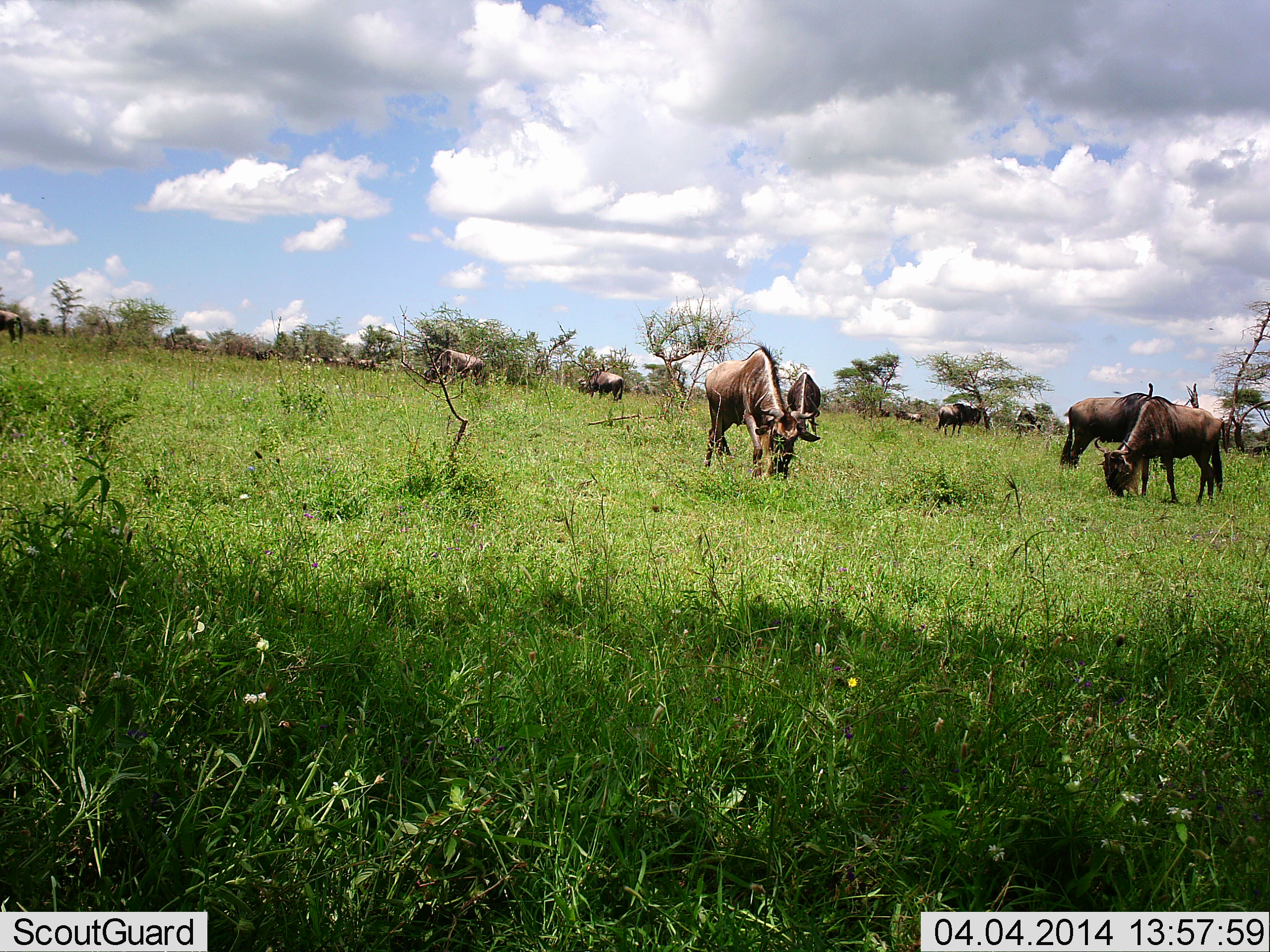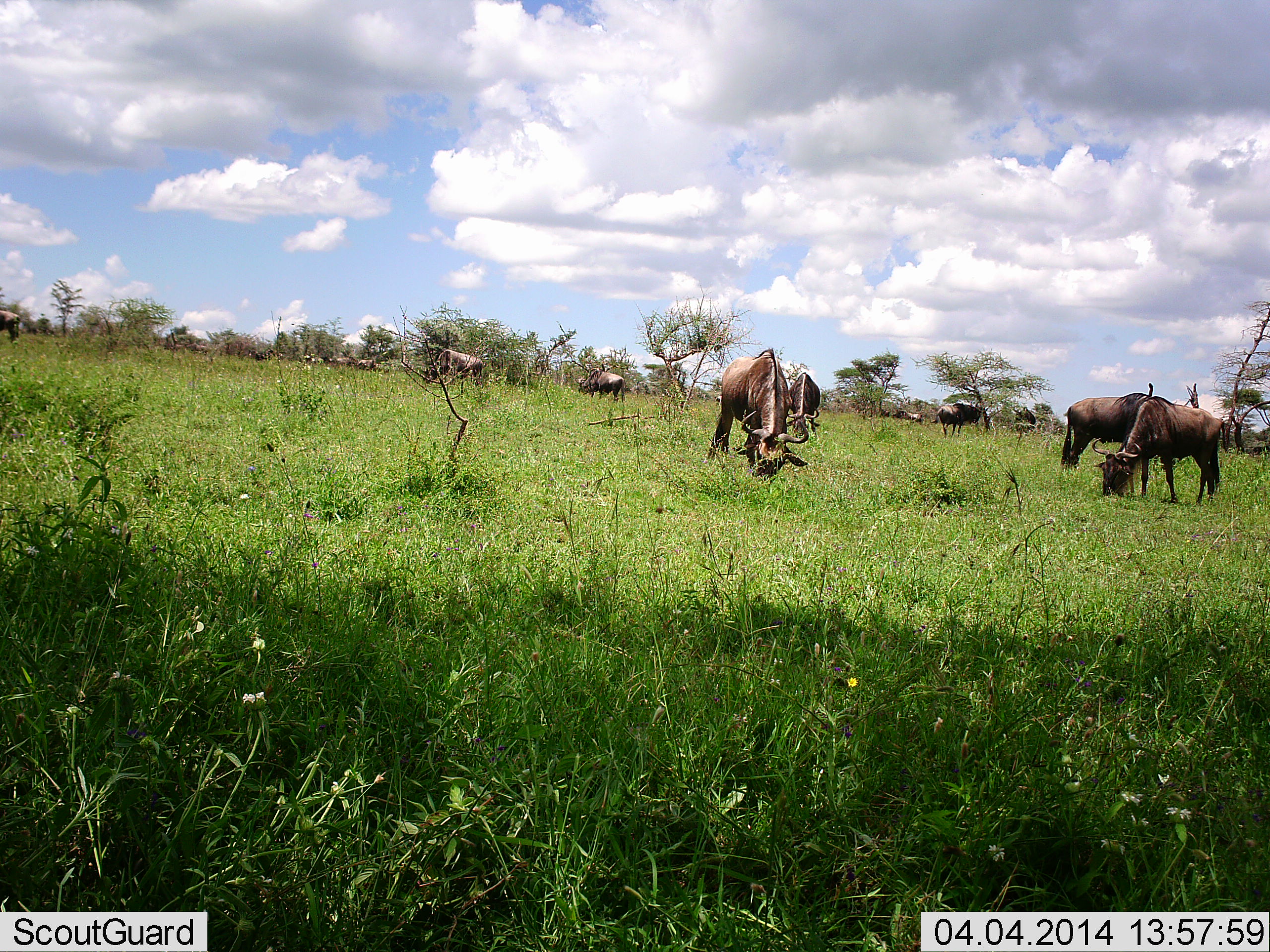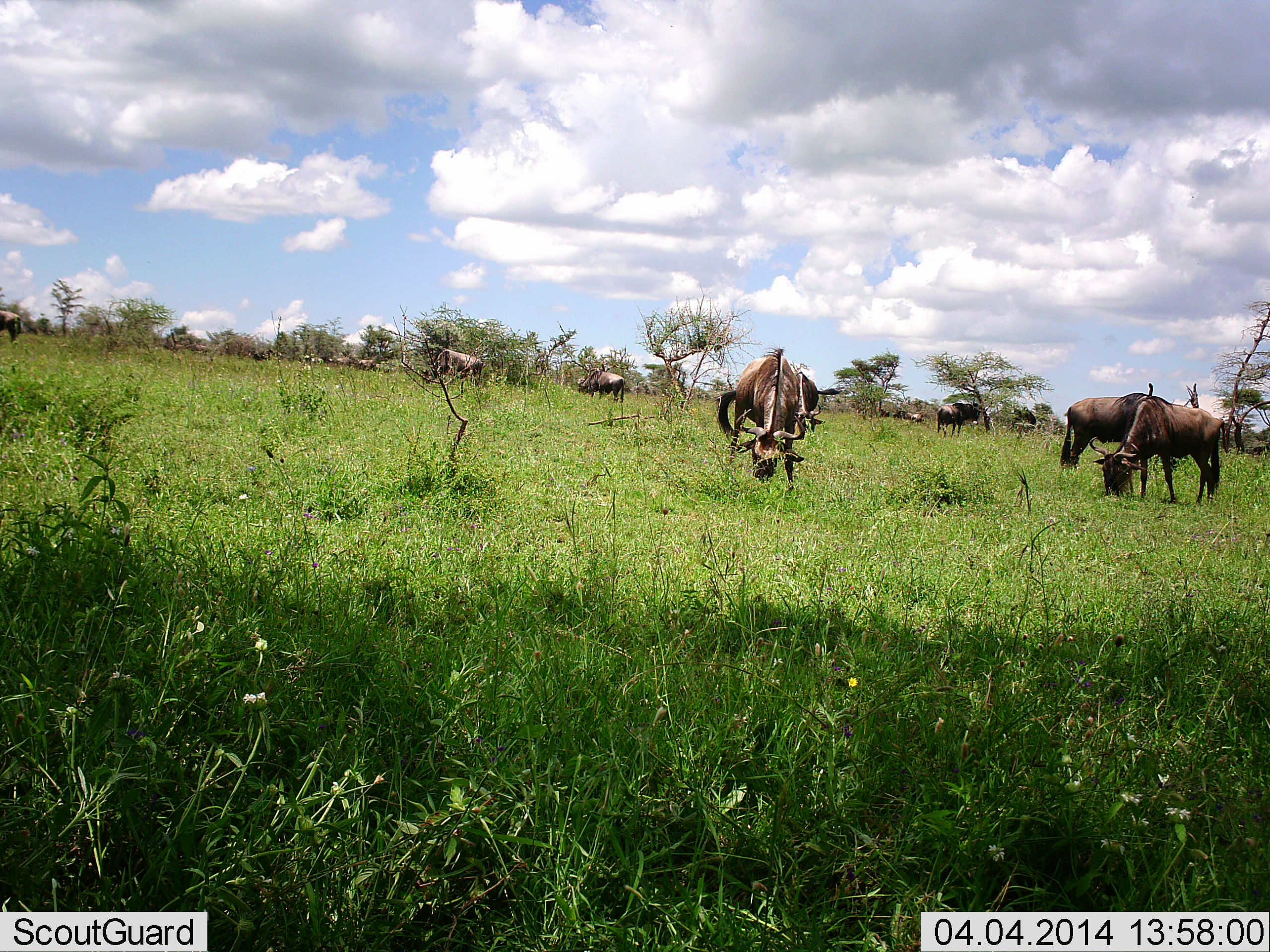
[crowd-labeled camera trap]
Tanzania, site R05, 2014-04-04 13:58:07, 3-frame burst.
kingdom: Animalia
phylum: Chordata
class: Mammalia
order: Artiodactyla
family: Bovidae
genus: Connochaetes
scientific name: Connochaetes taurinus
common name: blue wildebeest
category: wildebeest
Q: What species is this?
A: Wildebeest (blue wildebeest) (Connochaetes taurinus).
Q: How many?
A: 11-50.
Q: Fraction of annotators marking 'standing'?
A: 50%.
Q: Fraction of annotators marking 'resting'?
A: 10%.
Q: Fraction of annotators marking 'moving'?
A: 0%.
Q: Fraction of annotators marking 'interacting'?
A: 0%.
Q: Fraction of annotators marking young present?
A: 0%.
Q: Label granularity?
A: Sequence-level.